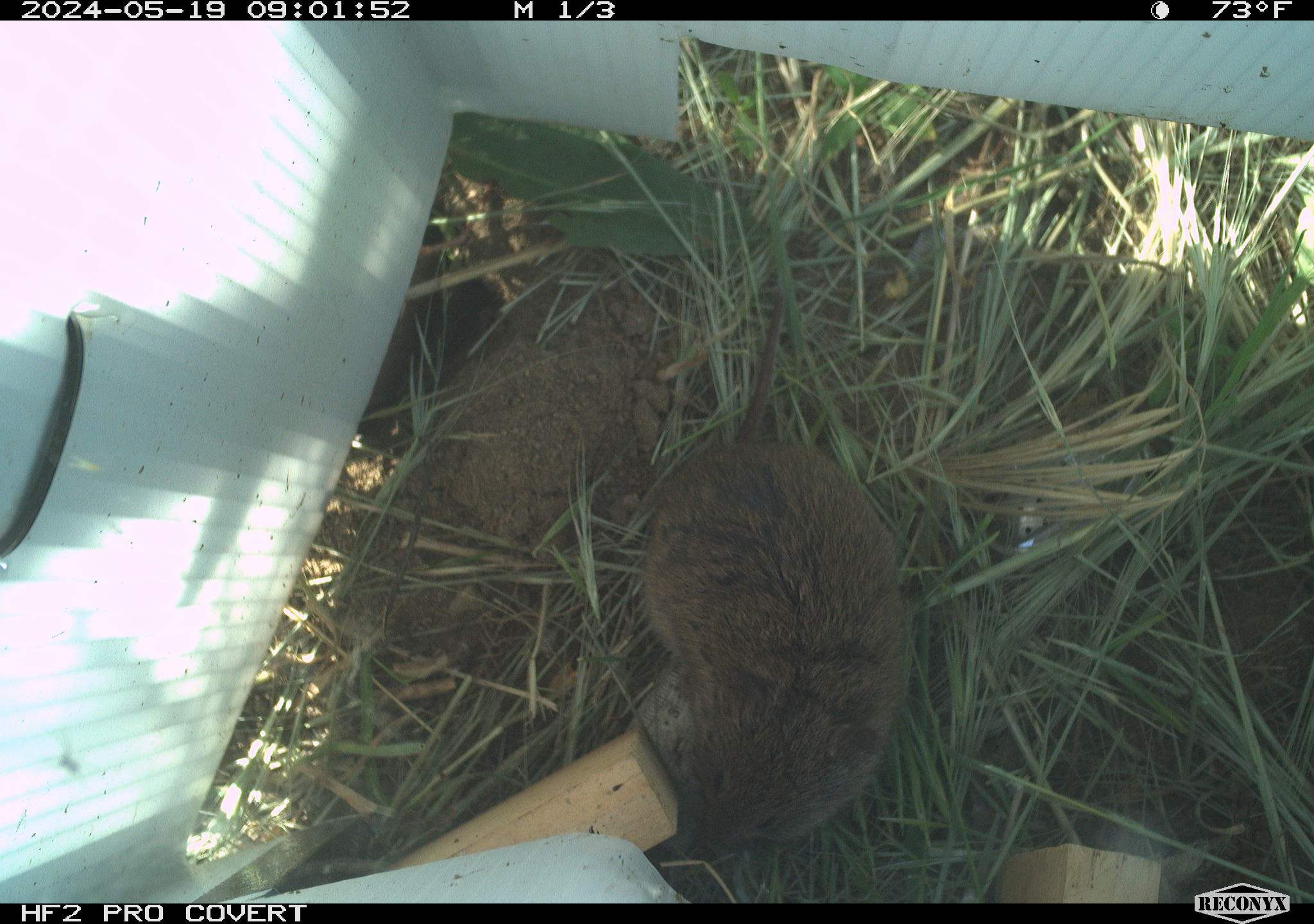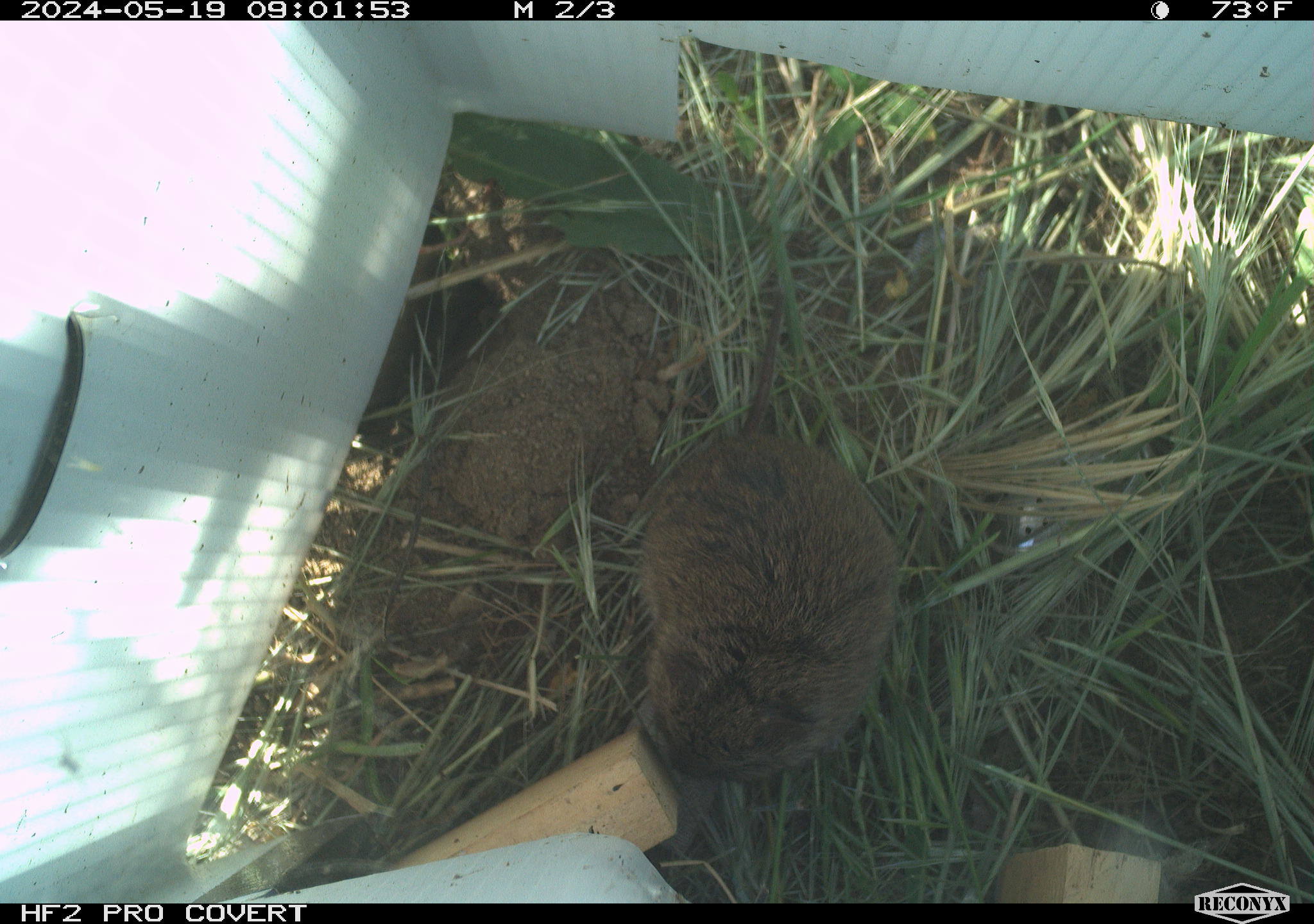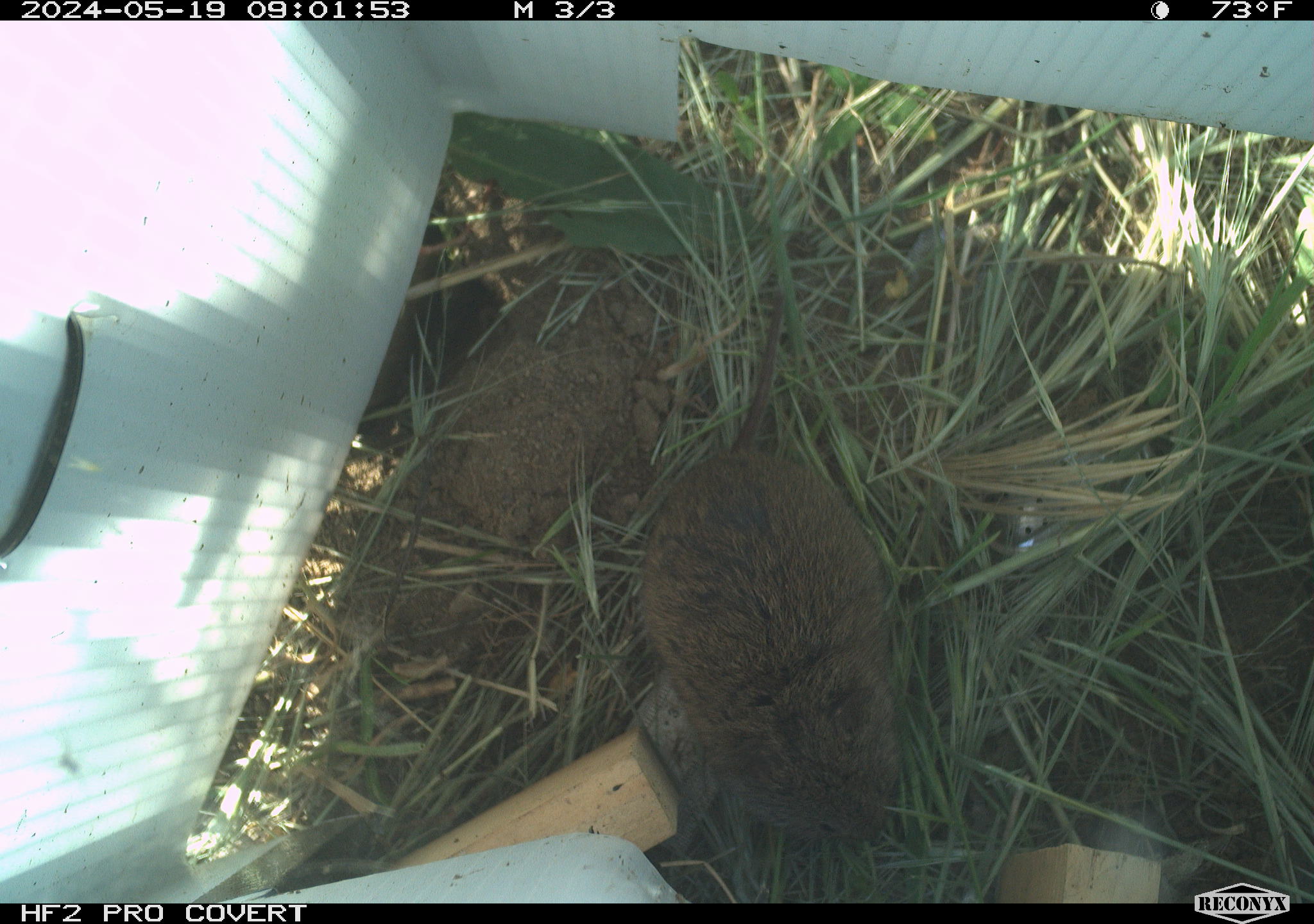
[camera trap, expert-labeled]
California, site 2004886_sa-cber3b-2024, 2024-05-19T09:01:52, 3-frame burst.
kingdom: Animalia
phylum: Chordata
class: Mammalia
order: Rodentia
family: Cricetidae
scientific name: Arvicolinae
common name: voles, lemmings, and muskrats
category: arvicolinae subfamily